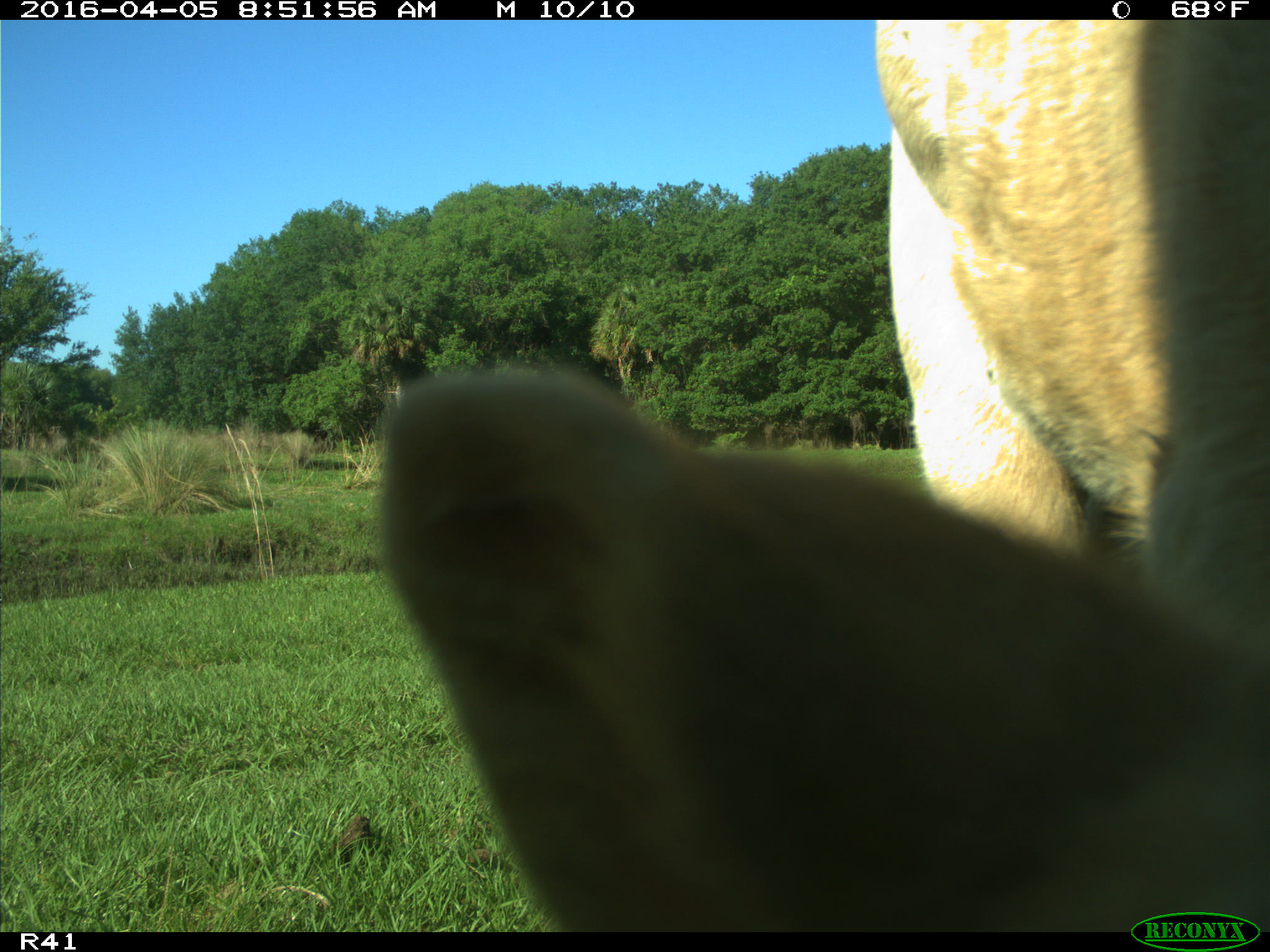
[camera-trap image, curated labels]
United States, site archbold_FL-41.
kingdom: Animalia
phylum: Chordata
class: Mammalia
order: Artiodactyla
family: Bovidae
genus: Bos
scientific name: Bos taurus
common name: domestic cow